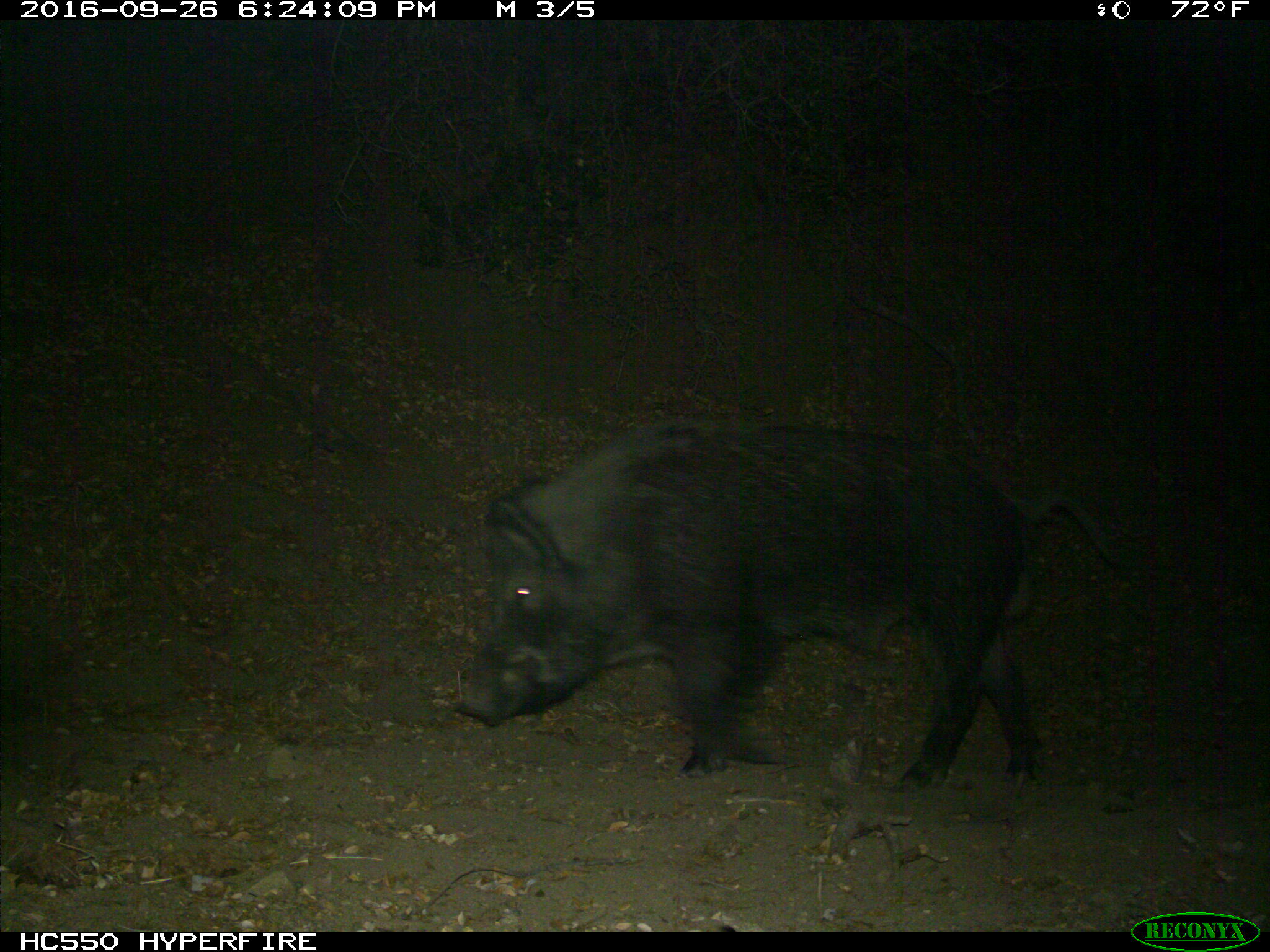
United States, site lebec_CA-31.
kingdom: Animalia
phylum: Chordata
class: Mammalia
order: Artiodactyla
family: Suidae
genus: Sus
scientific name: Sus scrofa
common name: wild boar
Sus scrofa (wild boar).